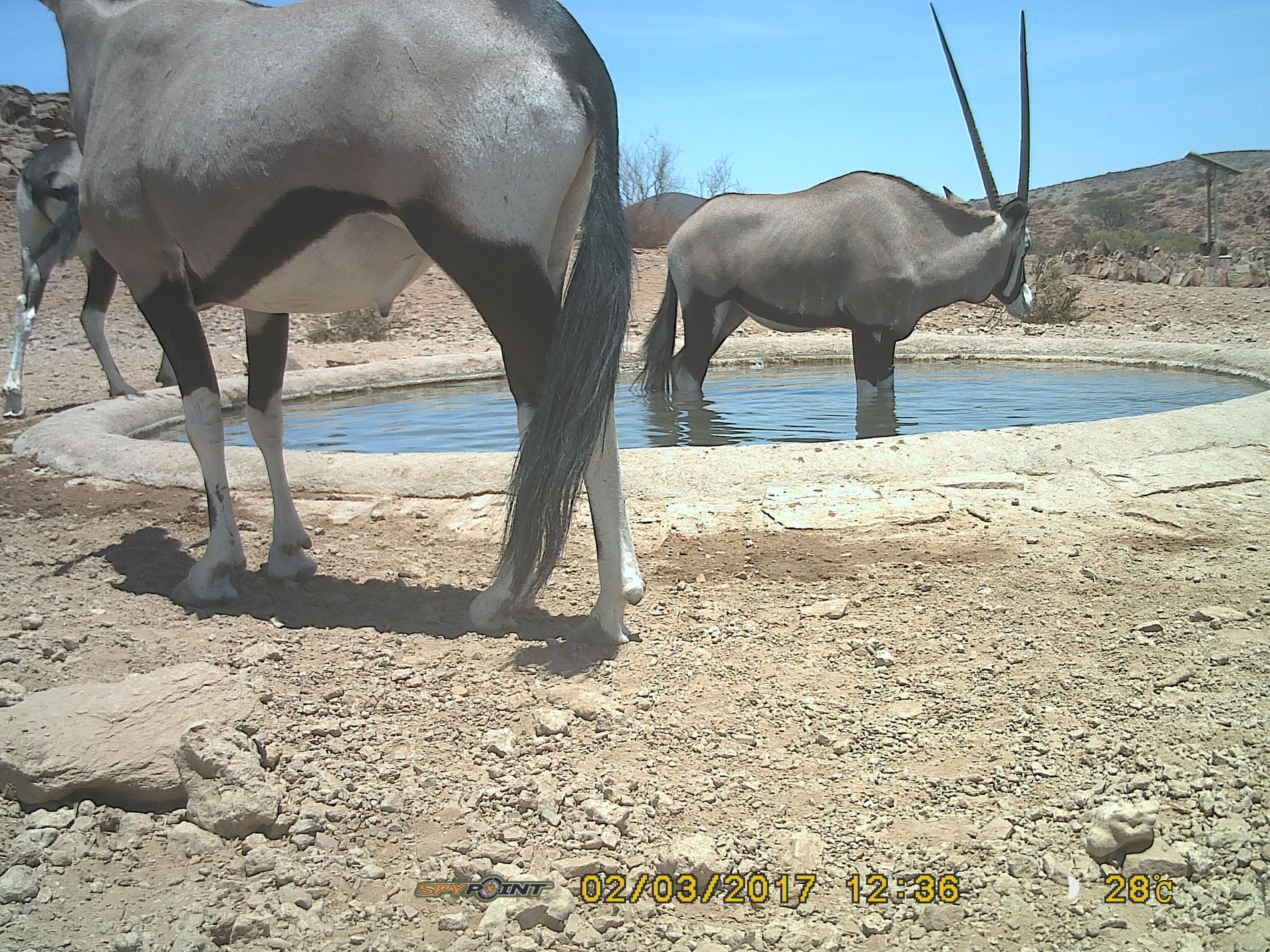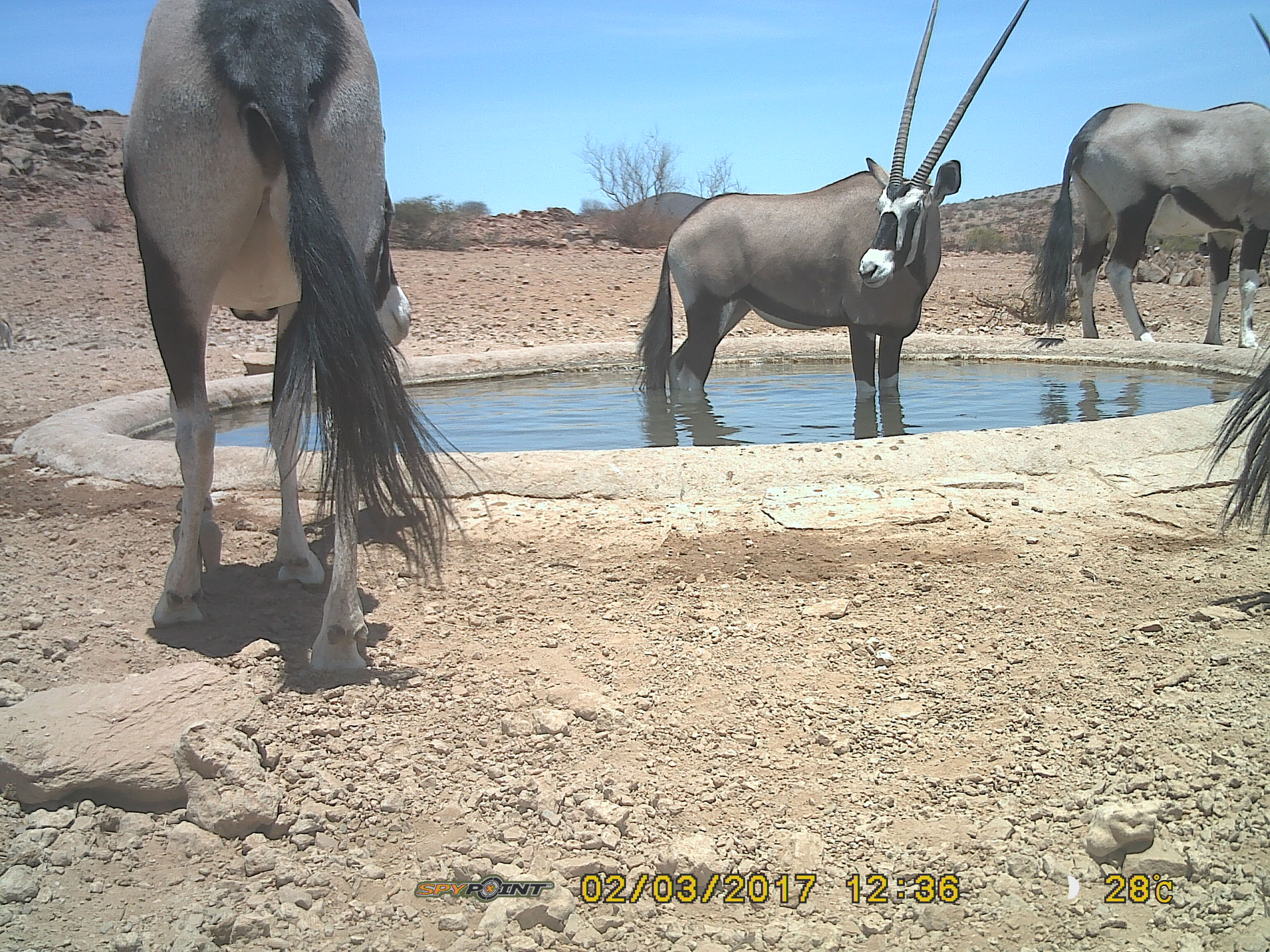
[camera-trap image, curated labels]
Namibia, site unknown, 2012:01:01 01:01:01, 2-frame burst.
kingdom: Animalia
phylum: Chordata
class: Mammalia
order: Artiodactyla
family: Bovidae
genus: Oryx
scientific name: Oryx gazella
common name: gemsbok